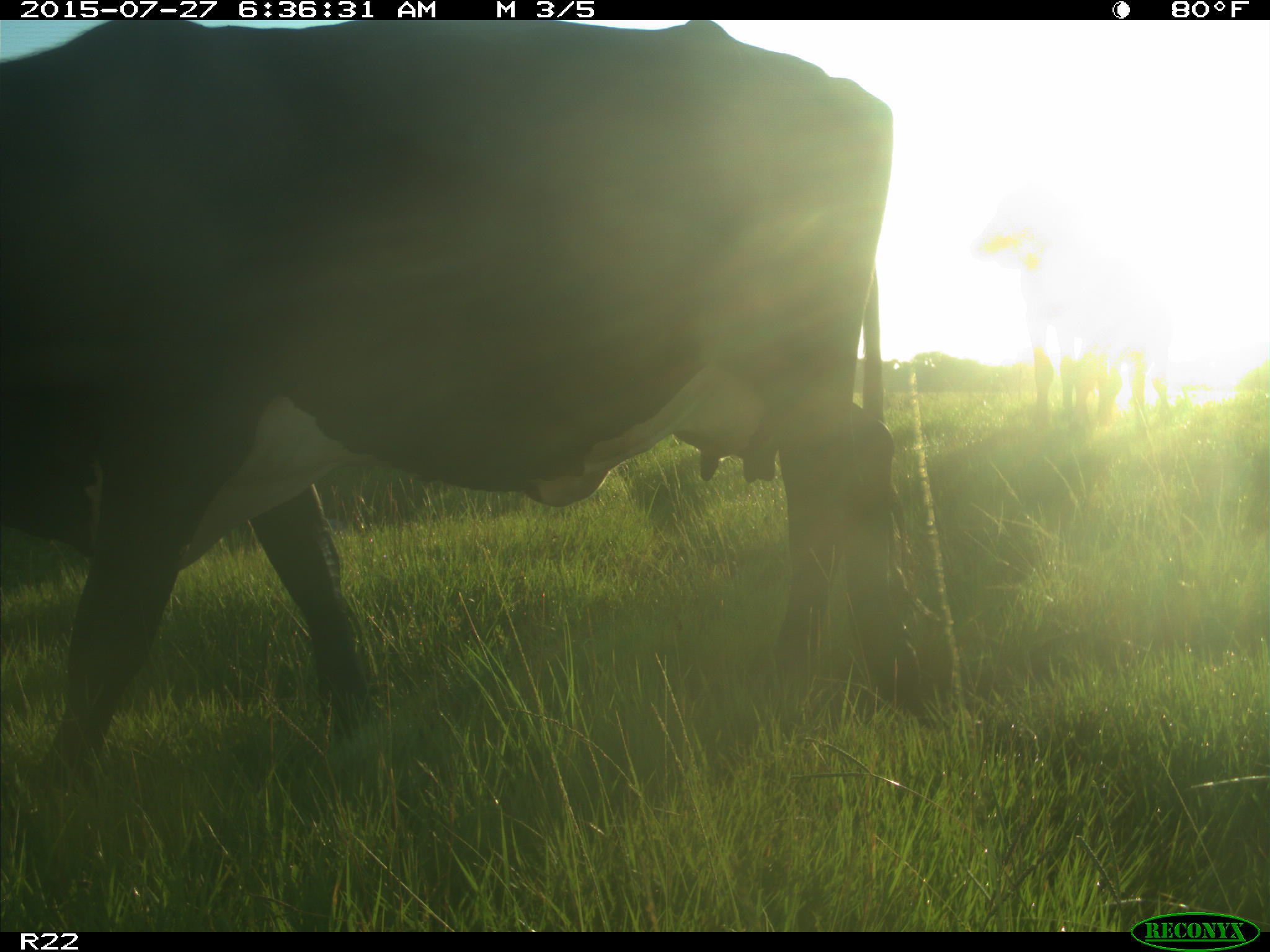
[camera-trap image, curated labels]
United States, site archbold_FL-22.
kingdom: Animalia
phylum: Chordata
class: Mammalia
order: Artiodactyla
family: Bovidae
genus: Bos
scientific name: Bos taurus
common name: domestic cow